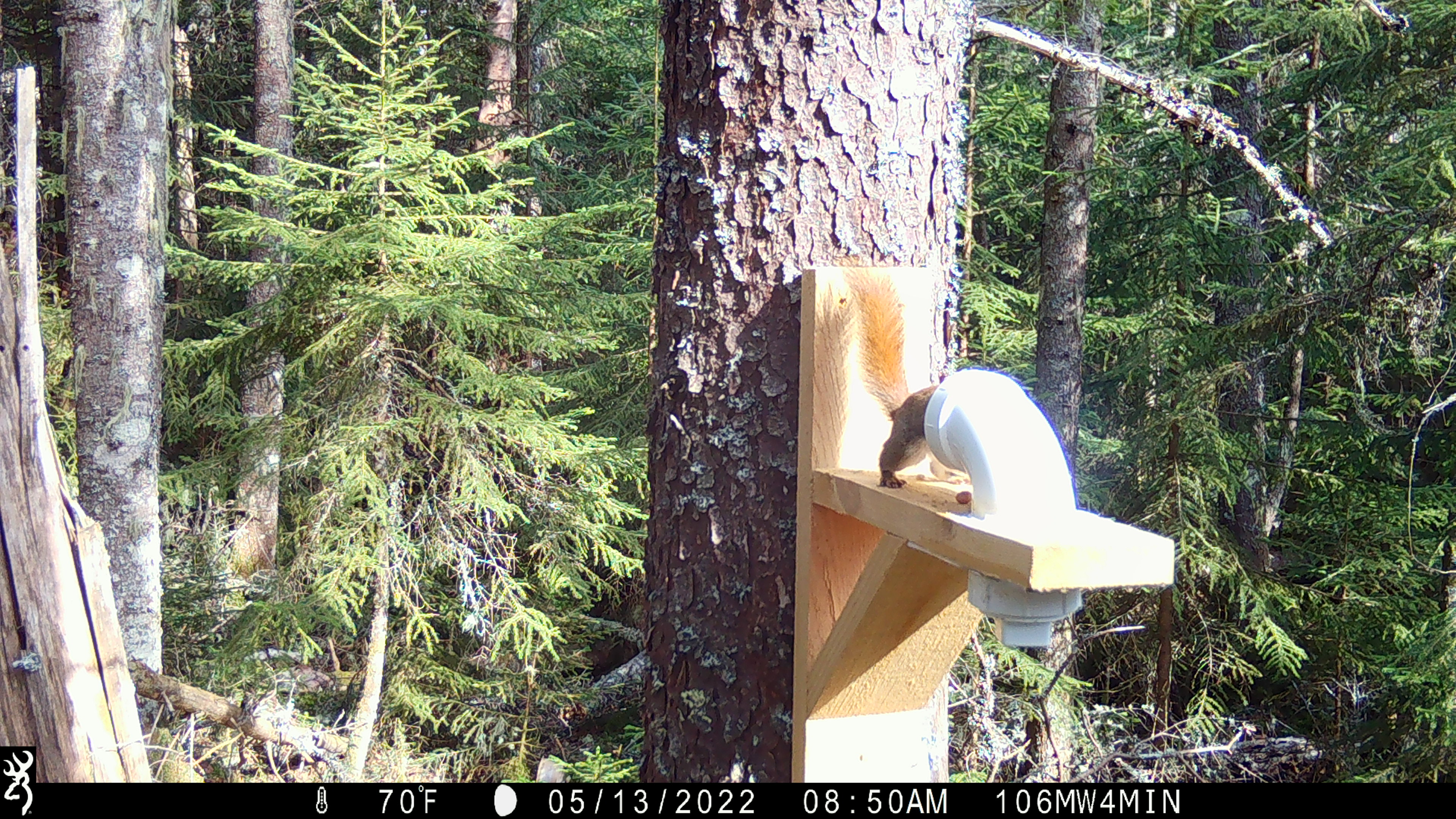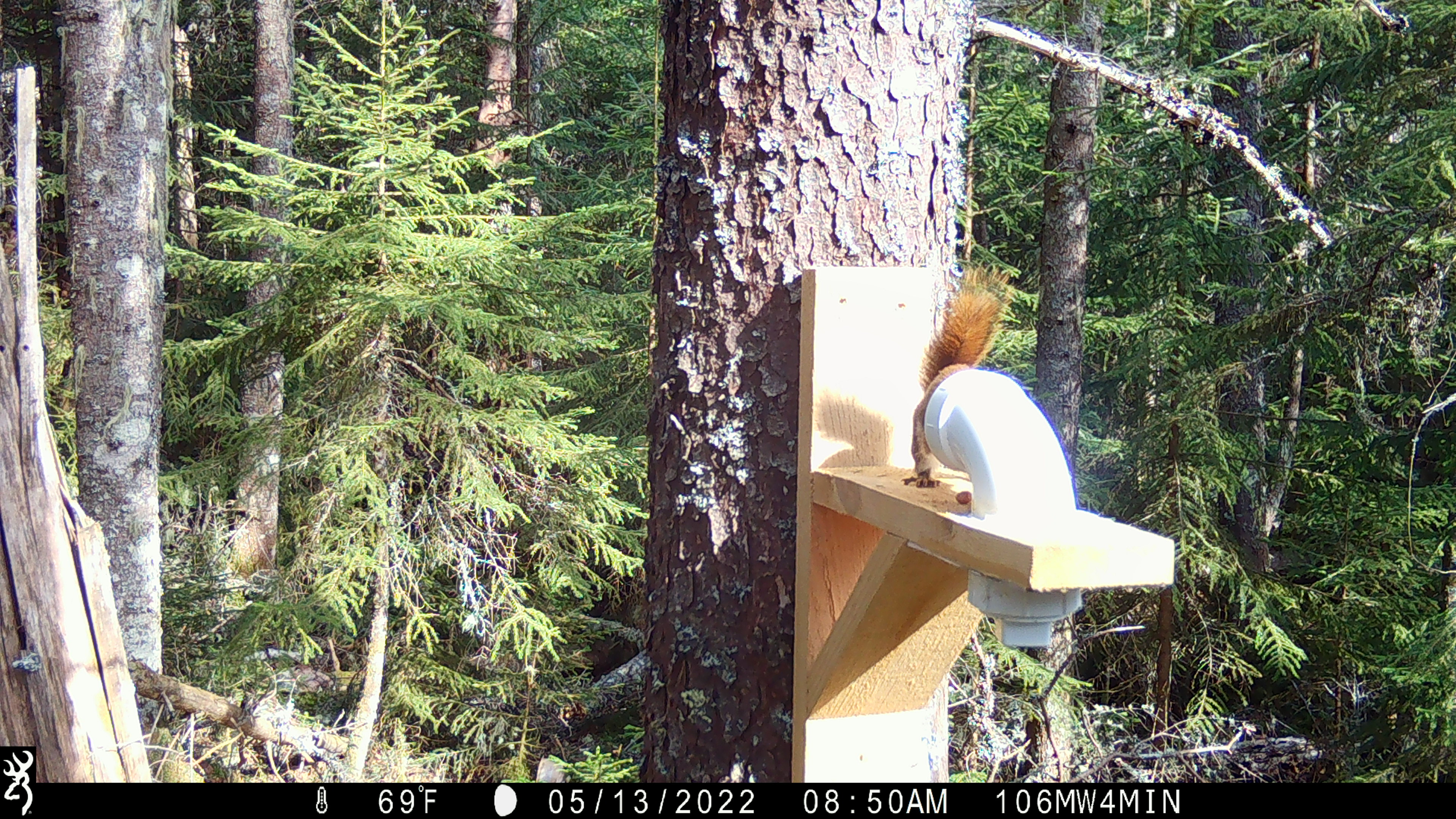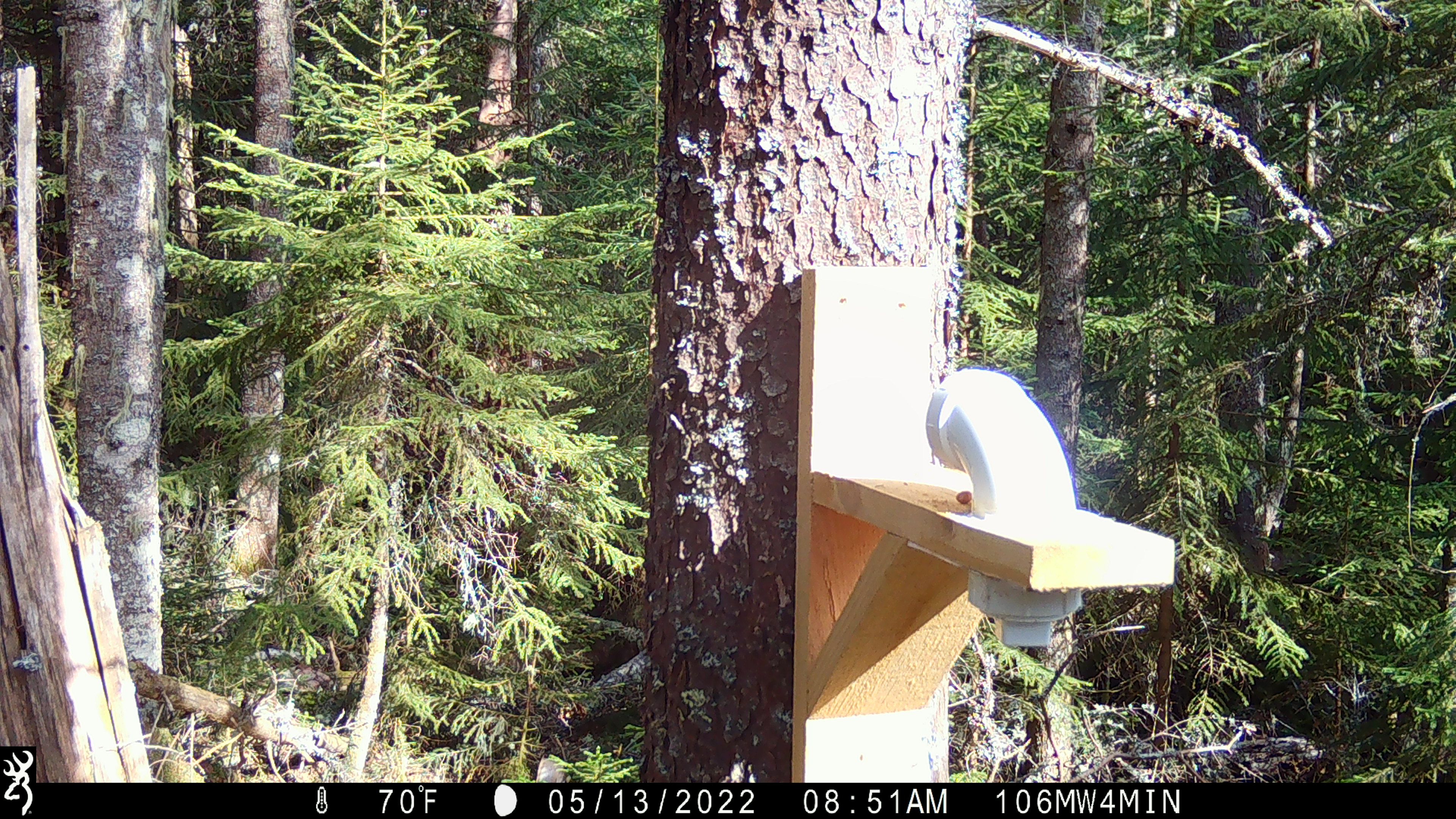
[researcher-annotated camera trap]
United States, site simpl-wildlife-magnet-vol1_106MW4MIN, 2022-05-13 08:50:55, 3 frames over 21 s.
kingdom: Animalia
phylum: Chordata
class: Mammalia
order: Rodentia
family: Sciuridae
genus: Tamiasciurus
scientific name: Tamiasciurus hudsonicus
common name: red squirrel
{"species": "red squirrel (Tamiasciurus hudsonicus)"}